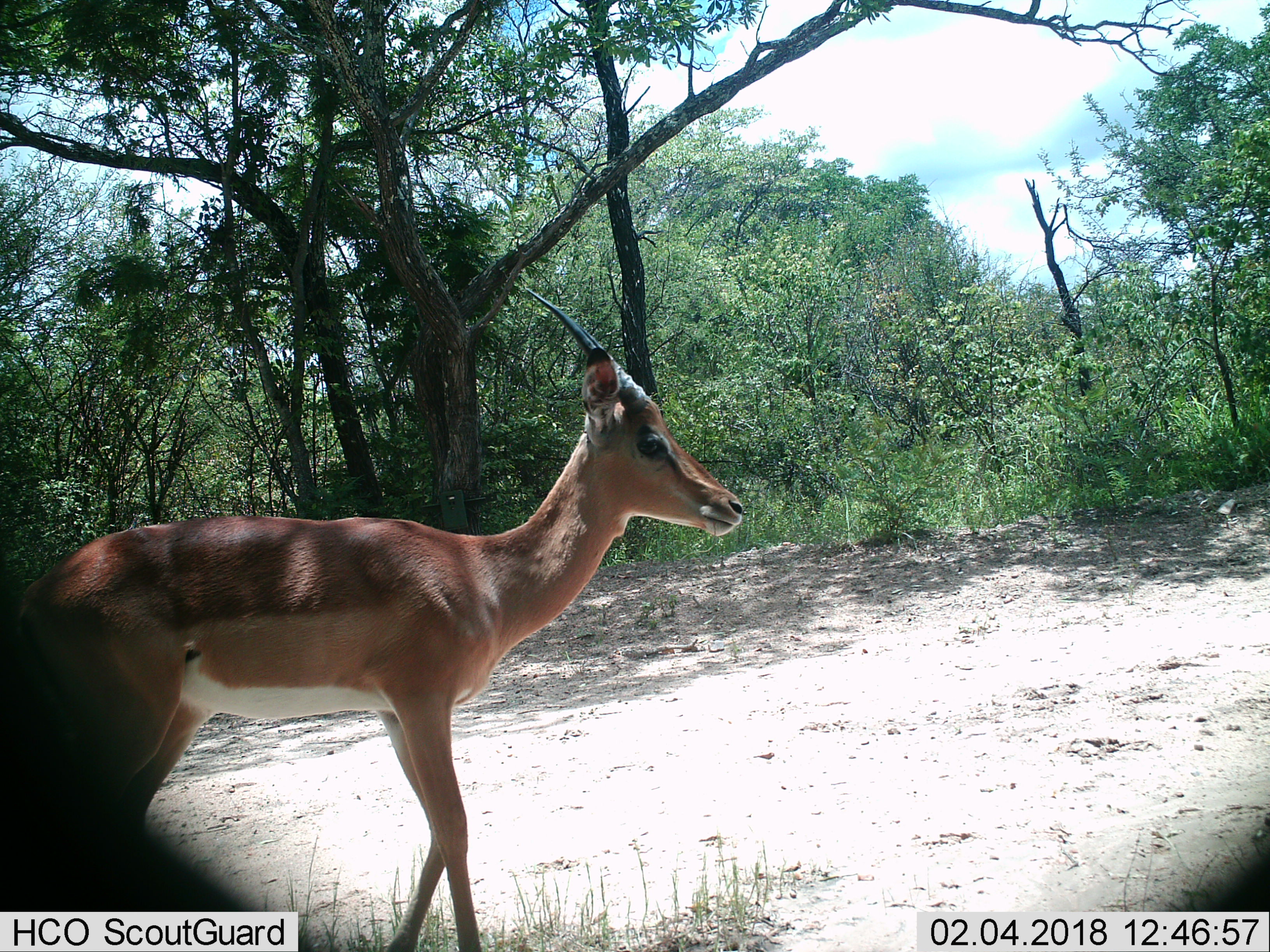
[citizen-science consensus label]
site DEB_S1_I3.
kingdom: Animalia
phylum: Chordata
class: Mammalia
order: Artiodactyla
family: Bovidae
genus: Aepyceros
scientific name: Aepyceros melampus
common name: impala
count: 1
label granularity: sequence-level